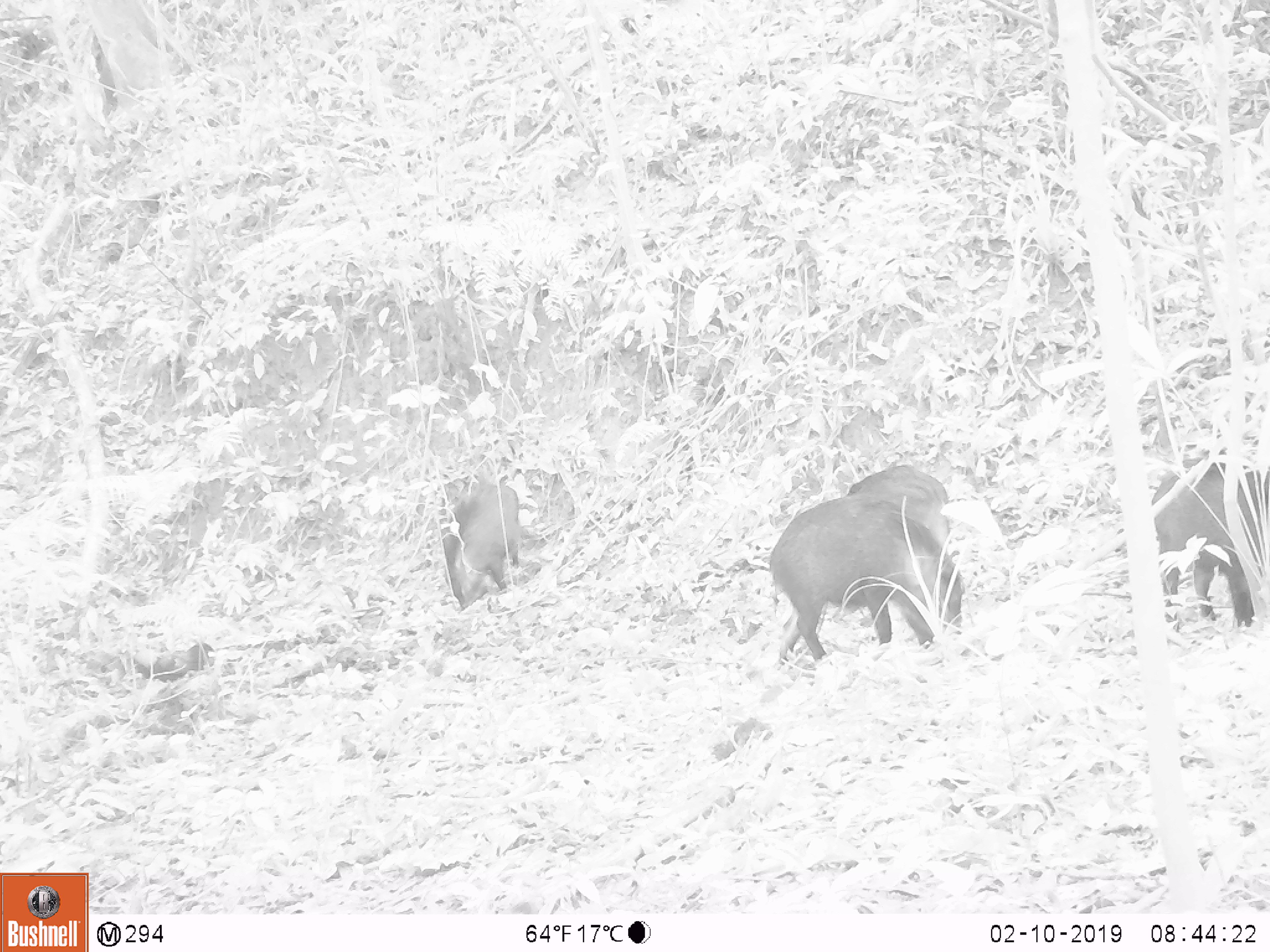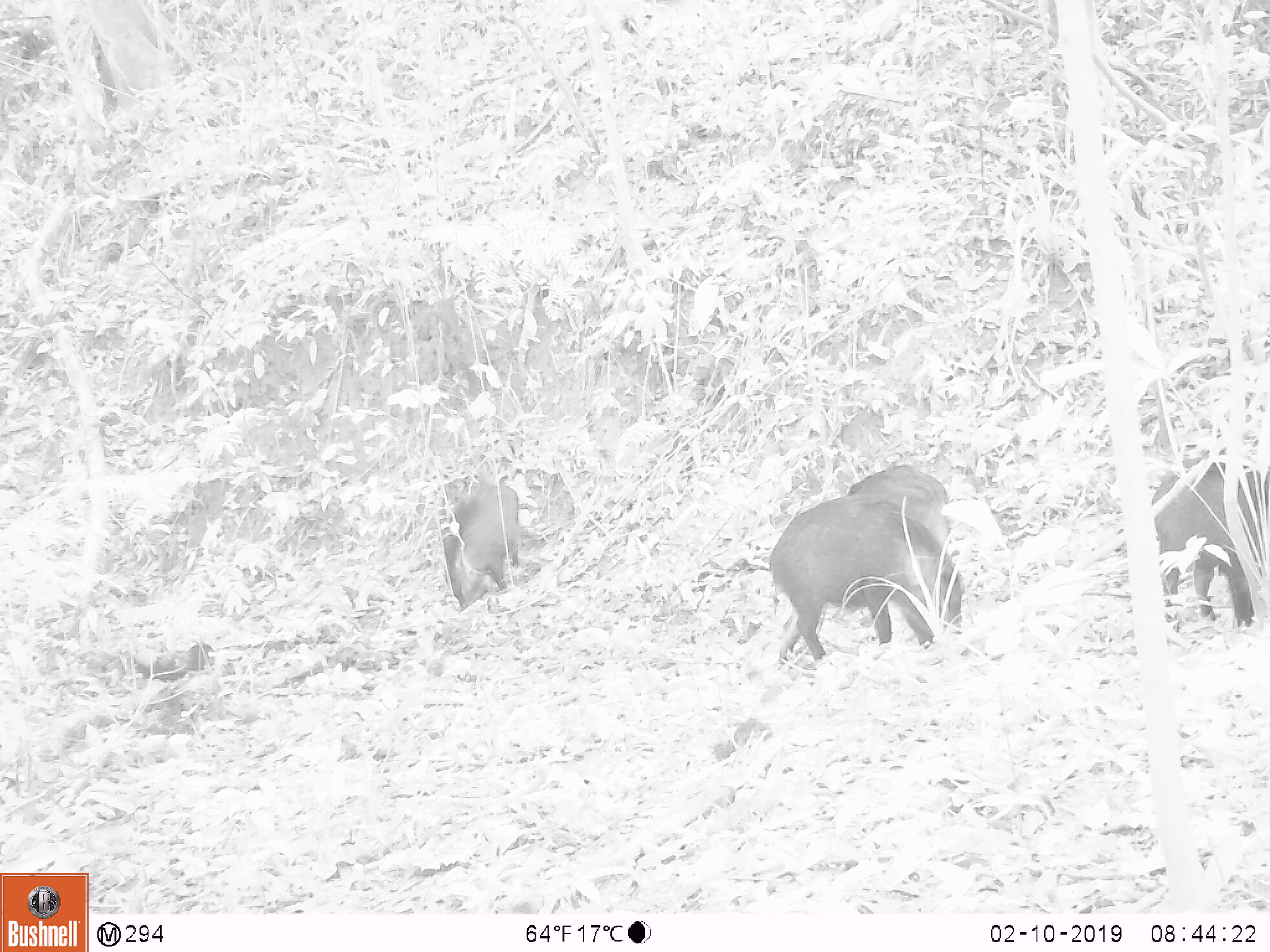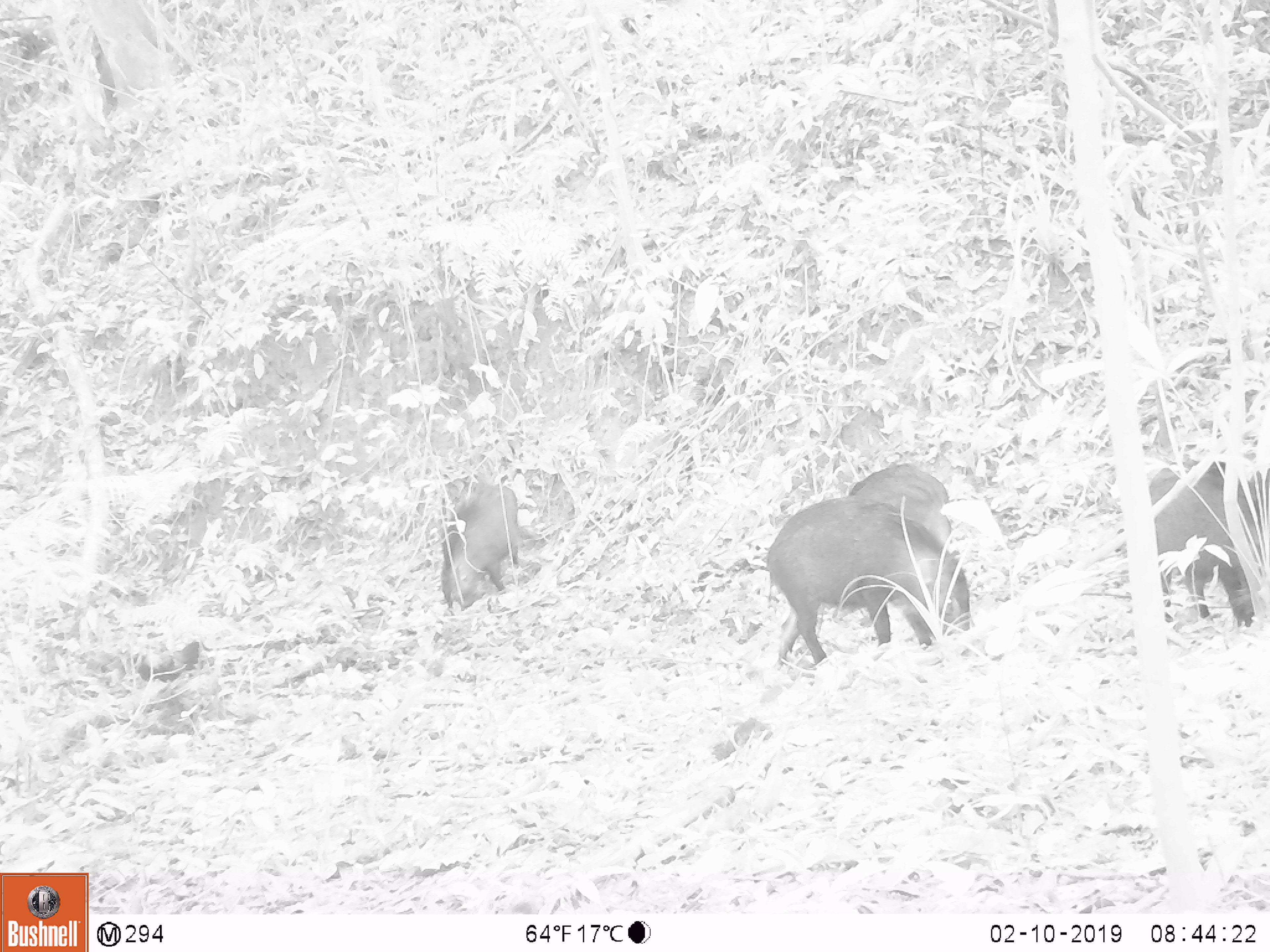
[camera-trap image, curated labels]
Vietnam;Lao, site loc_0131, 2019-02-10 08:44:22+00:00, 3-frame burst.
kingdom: Animalia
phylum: Chordata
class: Aves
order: Galliformes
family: Phasianidae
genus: Gallus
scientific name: Gallus gallus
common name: red junglefowl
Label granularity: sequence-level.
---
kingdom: Animalia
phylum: Chordata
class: Mammalia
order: Artiodactyla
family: Suidae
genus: Sus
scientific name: Sus scrofa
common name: eurasian wild pig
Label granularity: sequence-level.